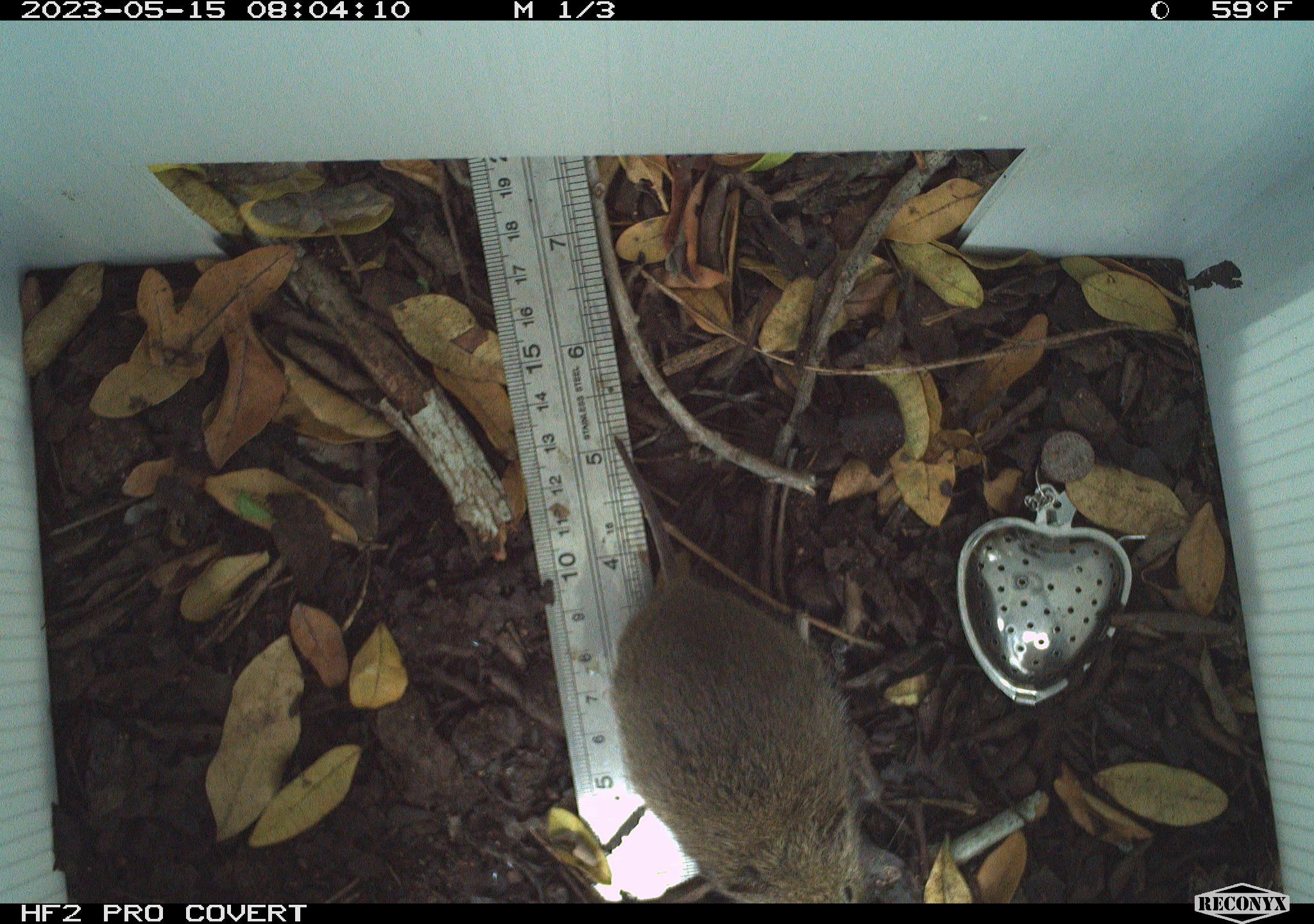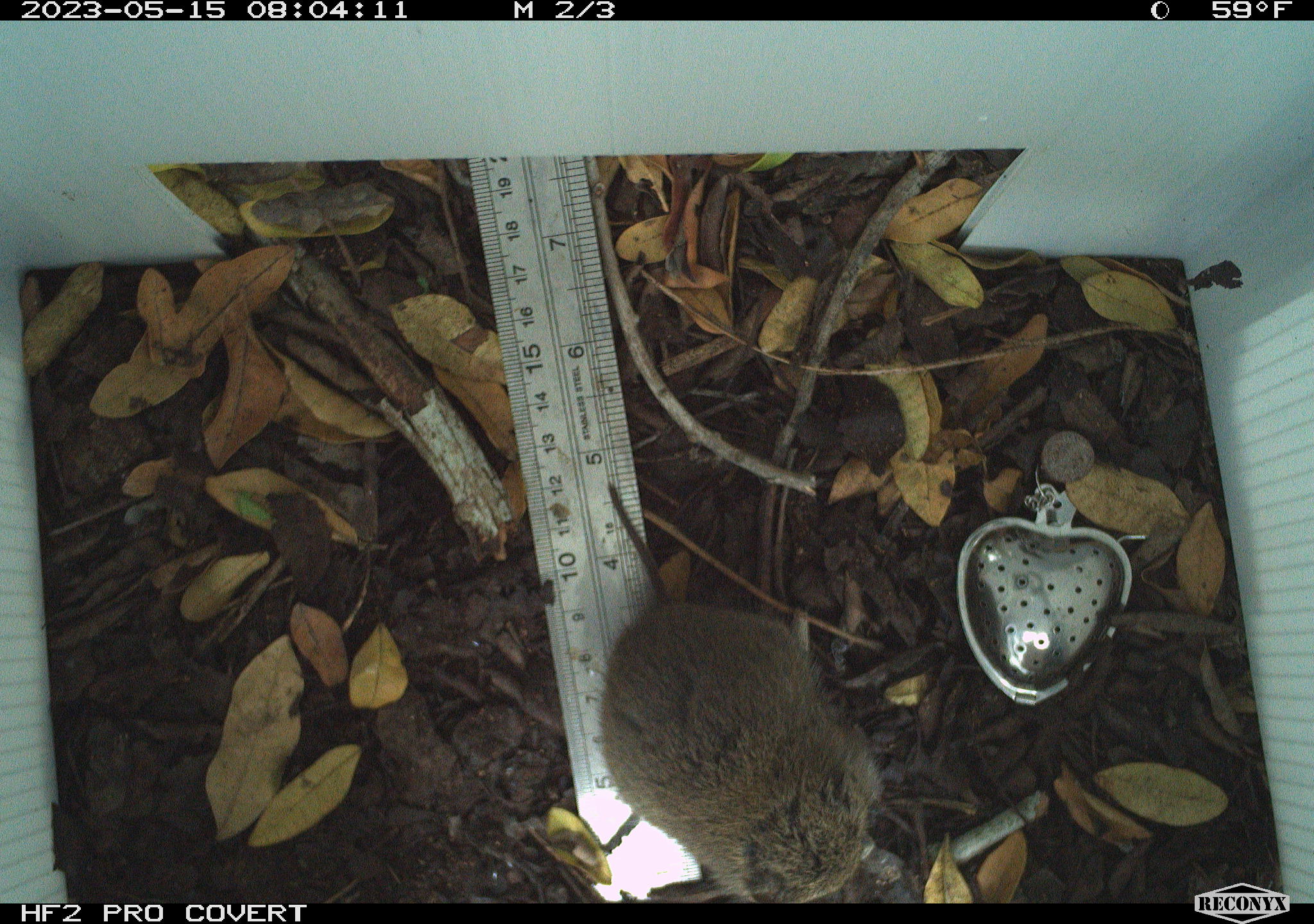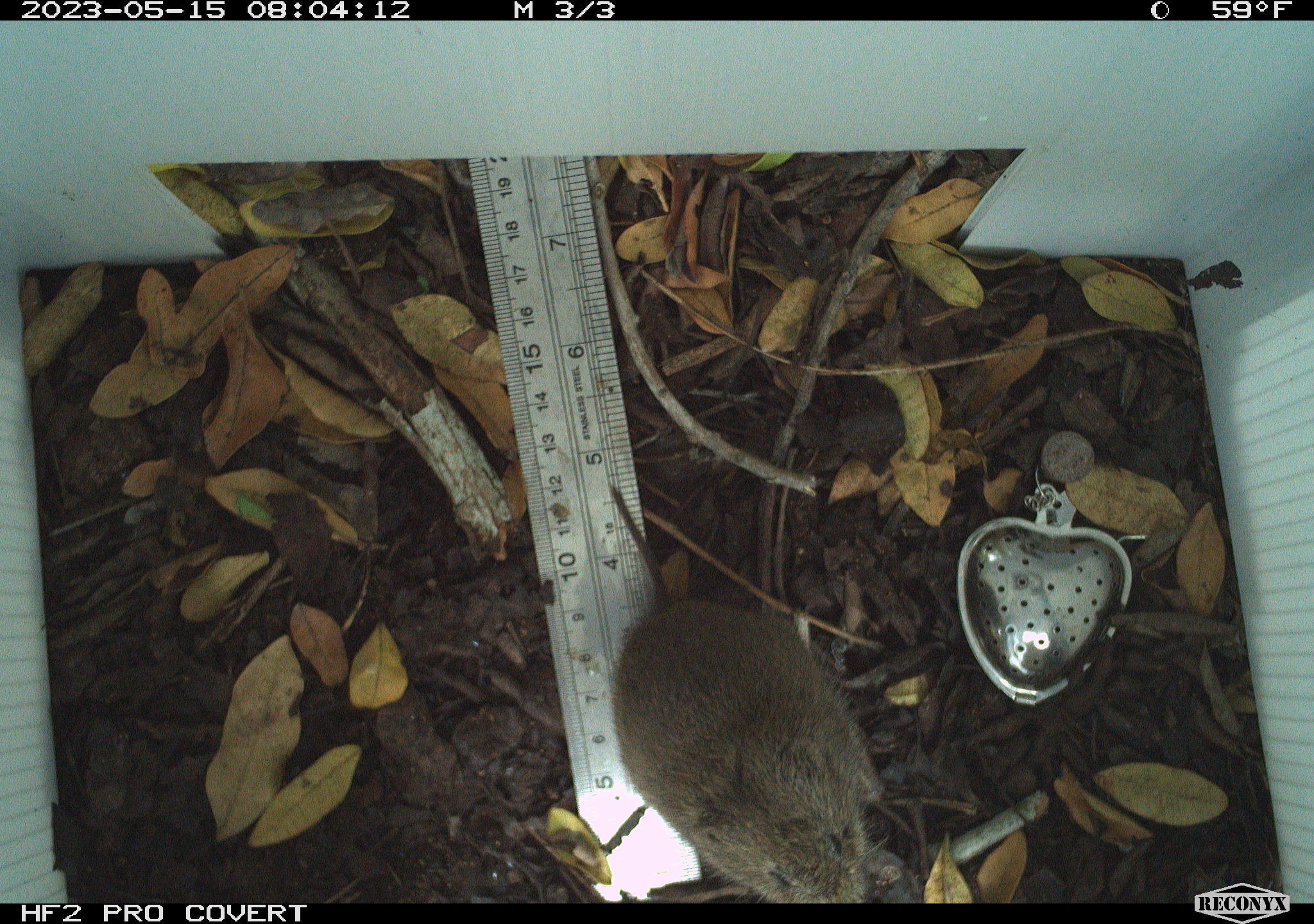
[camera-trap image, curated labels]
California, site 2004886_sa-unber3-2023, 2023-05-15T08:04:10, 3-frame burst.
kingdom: Animalia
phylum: Chordata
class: Mammalia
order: Rodentia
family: Cricetidae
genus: Microtus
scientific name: Microtus californicus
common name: california vole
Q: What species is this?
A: California vole (Microtus californicus).